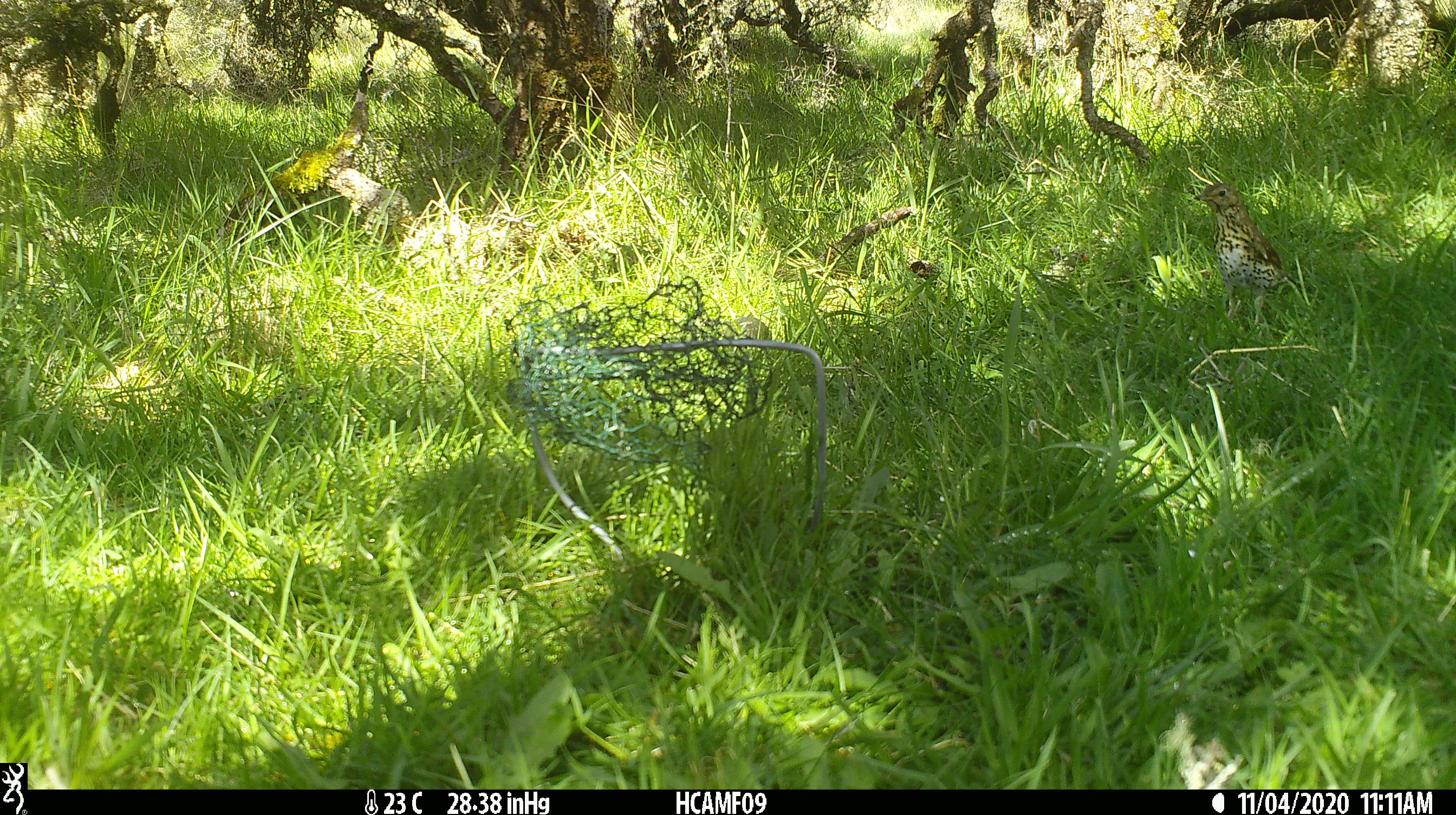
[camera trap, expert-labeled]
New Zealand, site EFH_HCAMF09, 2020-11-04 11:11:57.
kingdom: Animalia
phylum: Chordata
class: Aves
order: Passeriformes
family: Turdidae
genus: Turdus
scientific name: Turdus philomelos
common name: song thrush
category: thrush